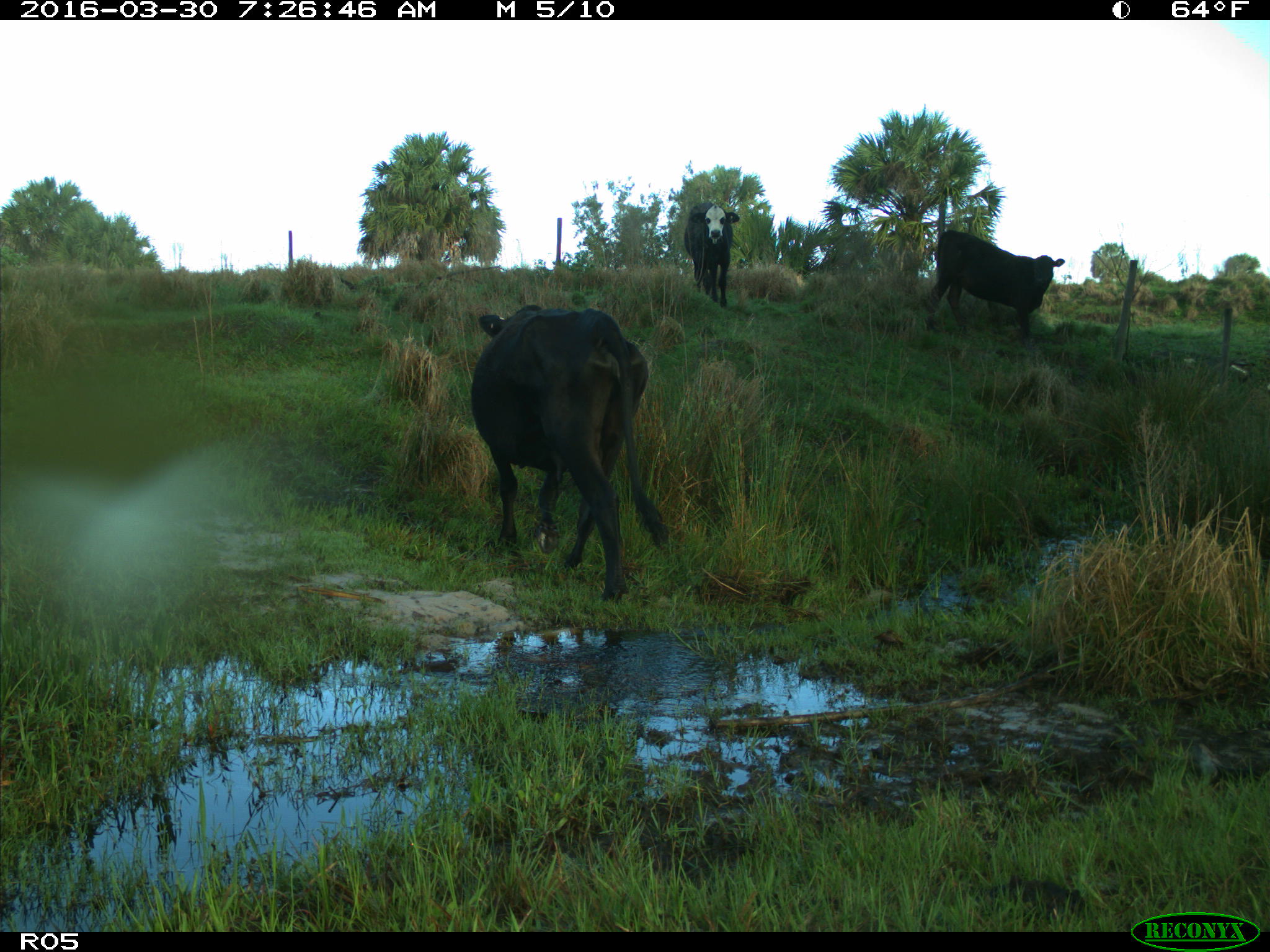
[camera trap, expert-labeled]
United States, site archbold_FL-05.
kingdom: Animalia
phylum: Chordata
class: Mammalia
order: Artiodactyla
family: Bovidae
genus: Bos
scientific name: Bos taurus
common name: domestic cow